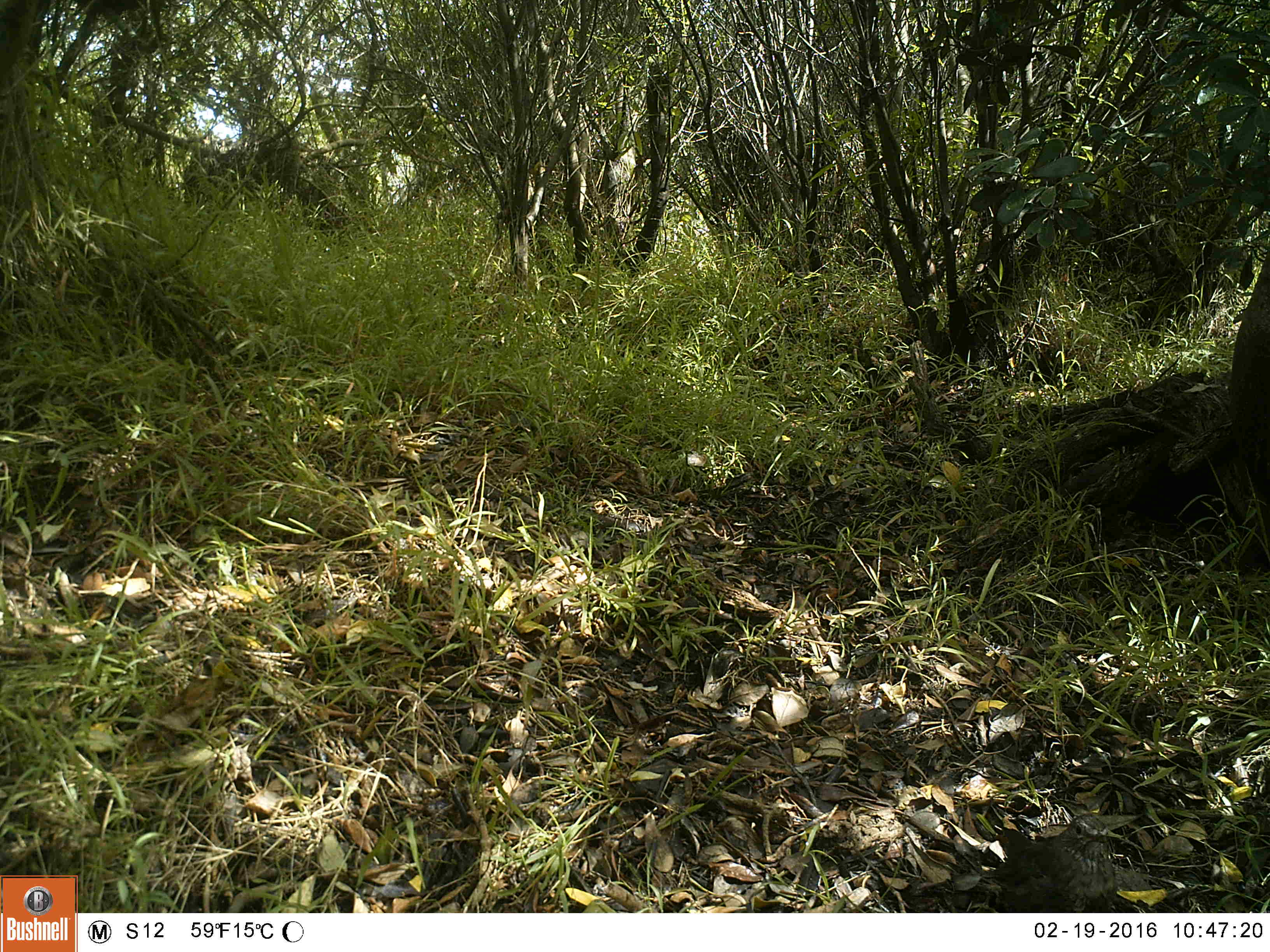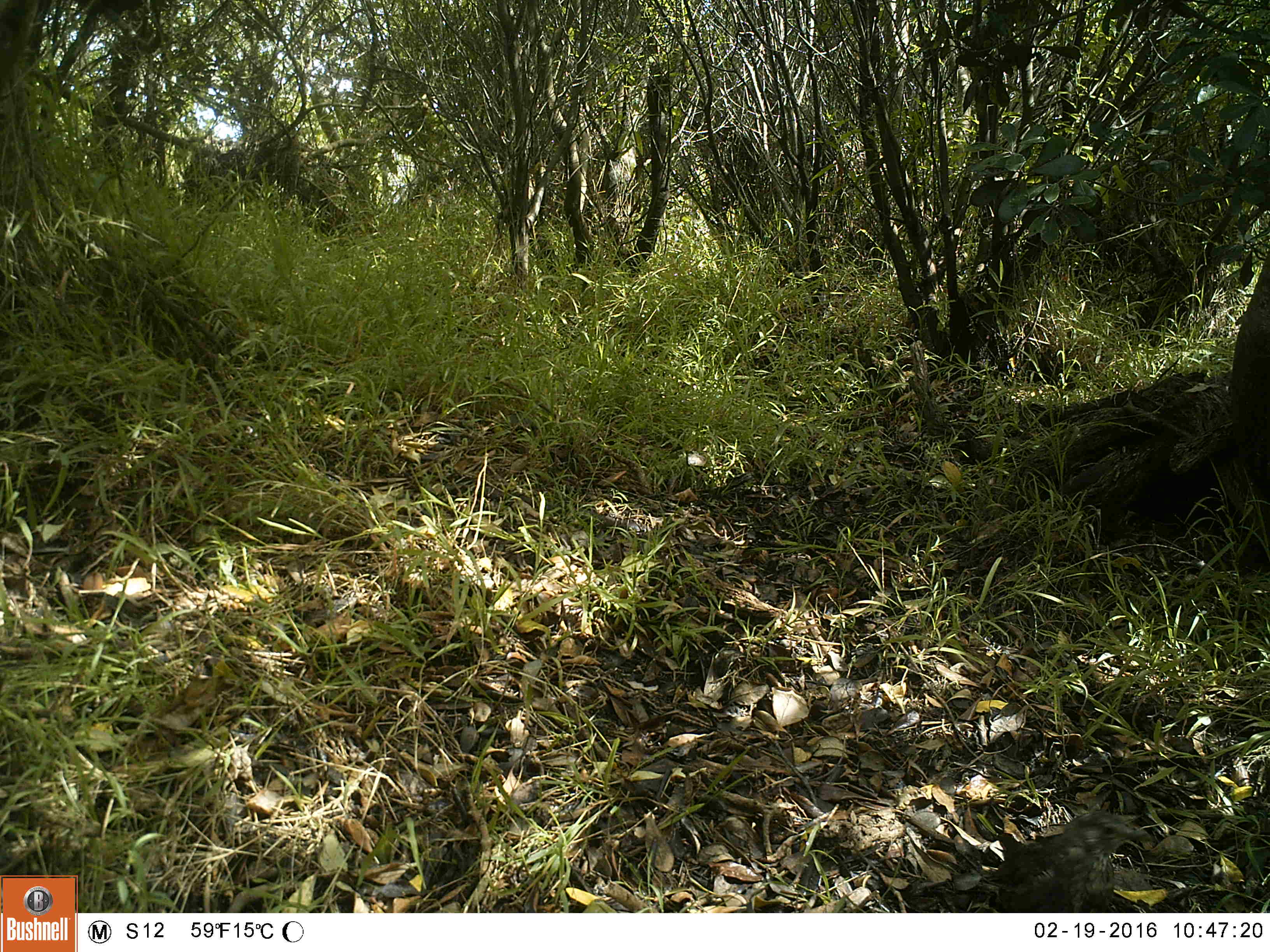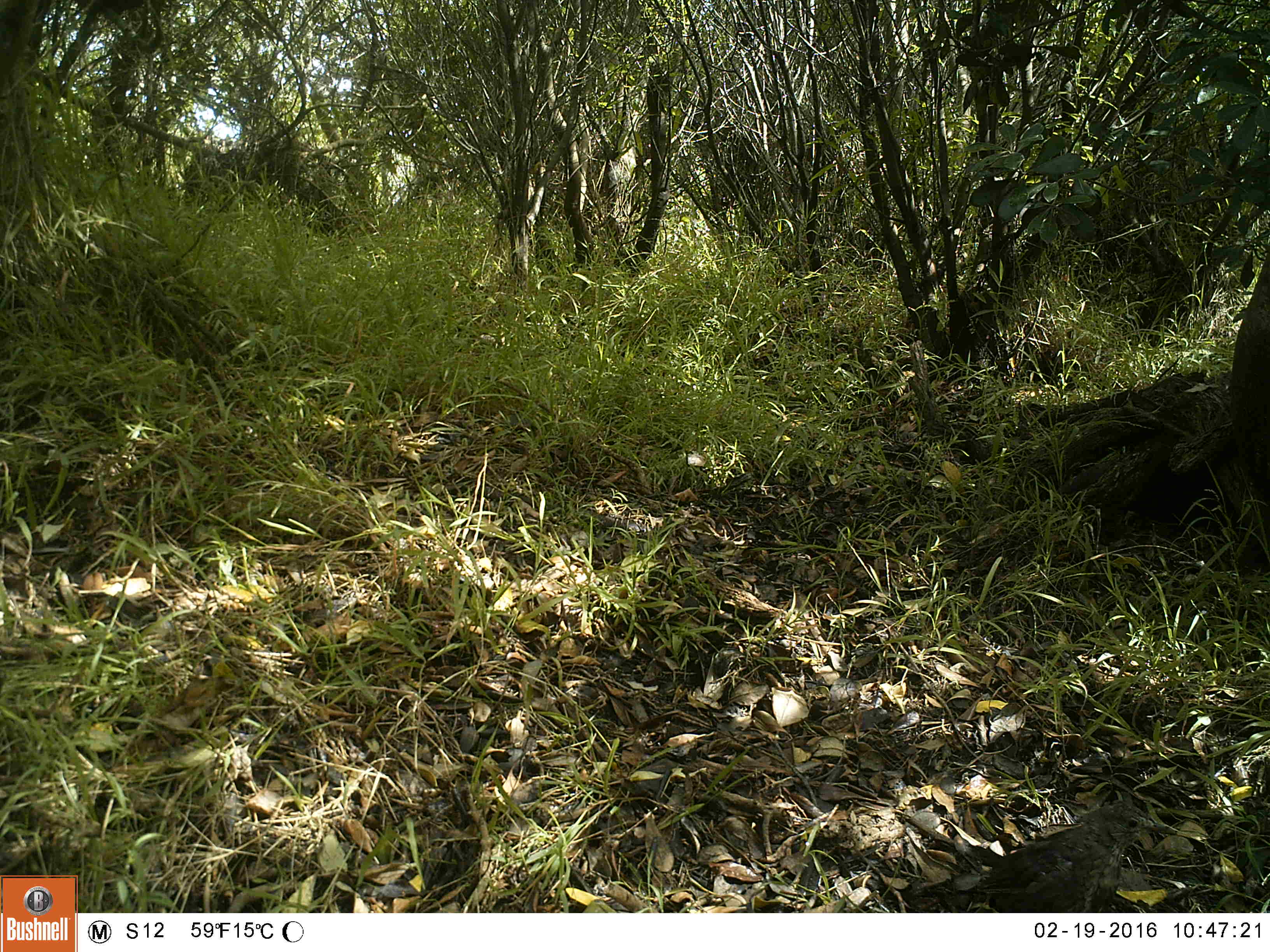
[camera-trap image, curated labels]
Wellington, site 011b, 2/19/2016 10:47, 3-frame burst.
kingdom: Animalia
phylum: Chordata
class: Aves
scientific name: Aves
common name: bird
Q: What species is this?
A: Bird (Aves).